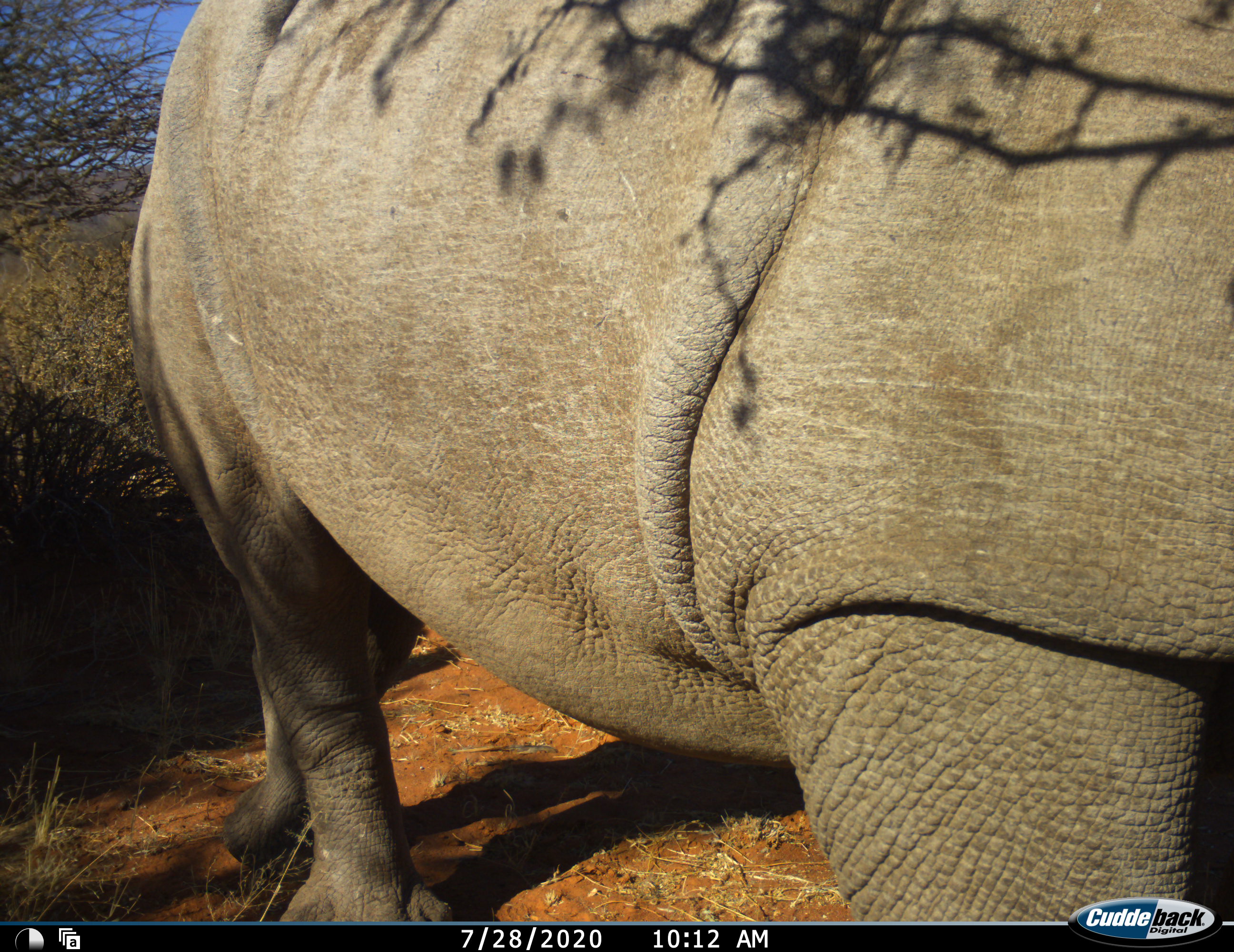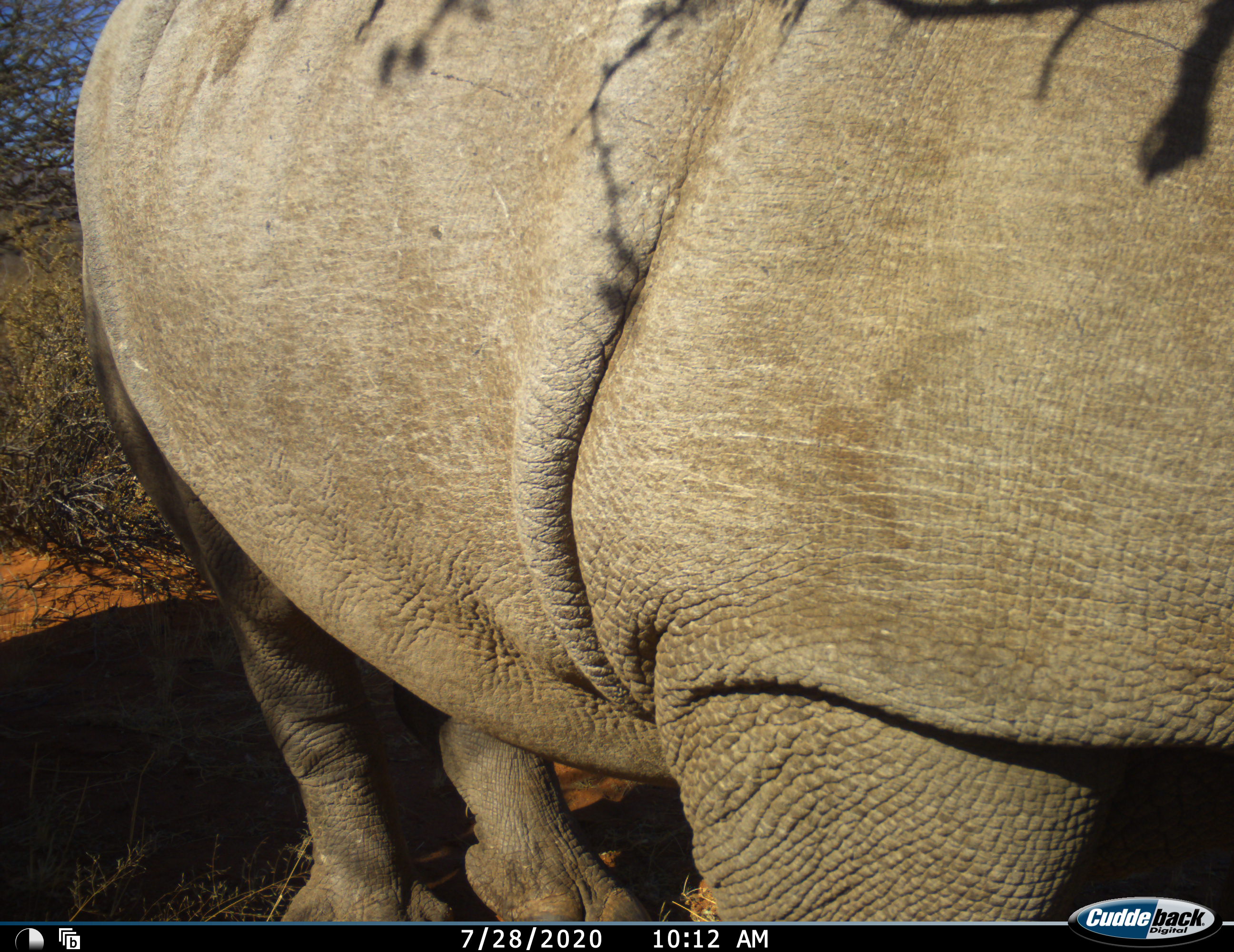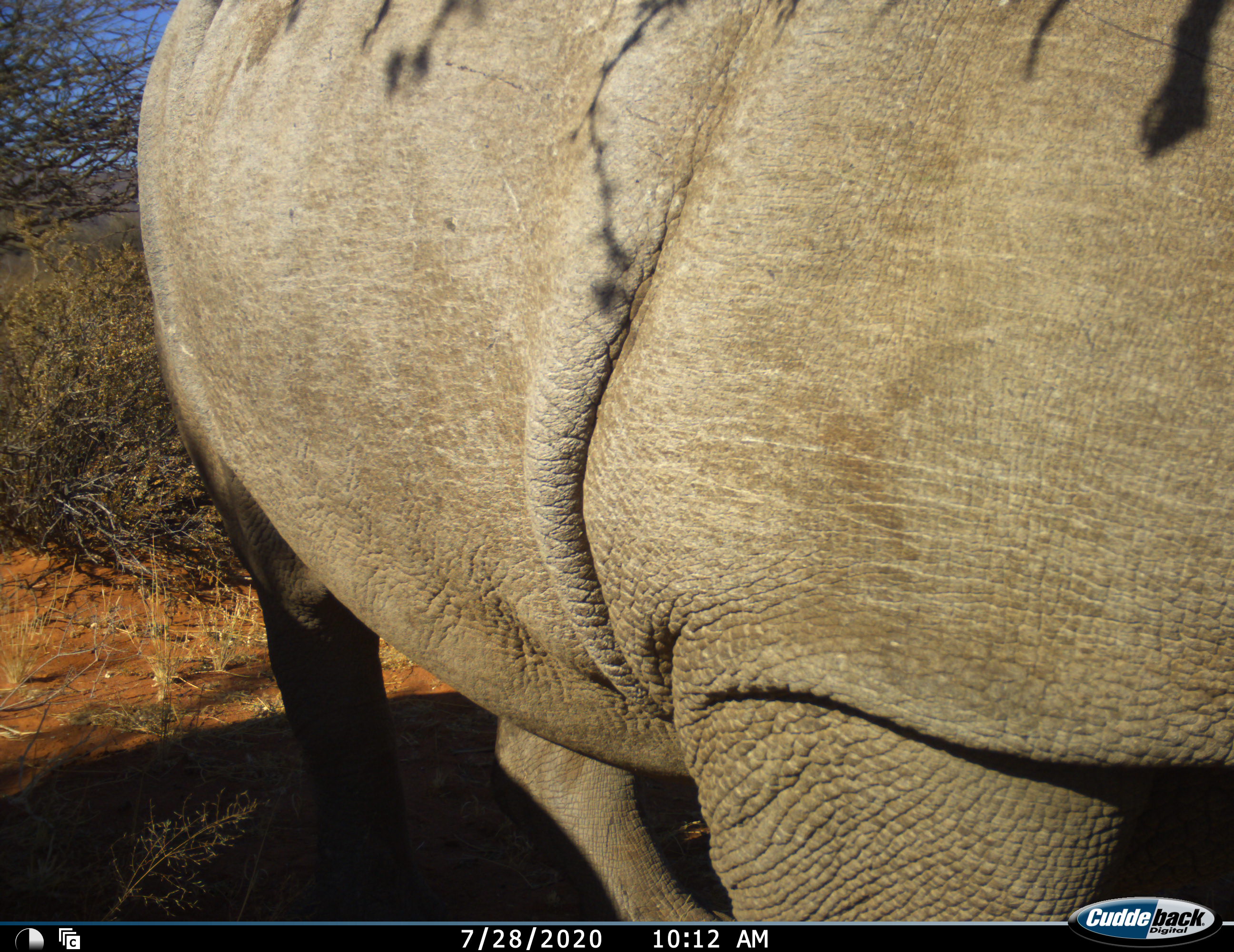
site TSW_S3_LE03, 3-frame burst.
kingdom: Animalia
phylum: Chordata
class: Mammalia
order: Perissodactyla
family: Rhinocerotidae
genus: Diceros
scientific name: Diceros bicornis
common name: black rhinoceros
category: rhinocerosblack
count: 1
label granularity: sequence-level